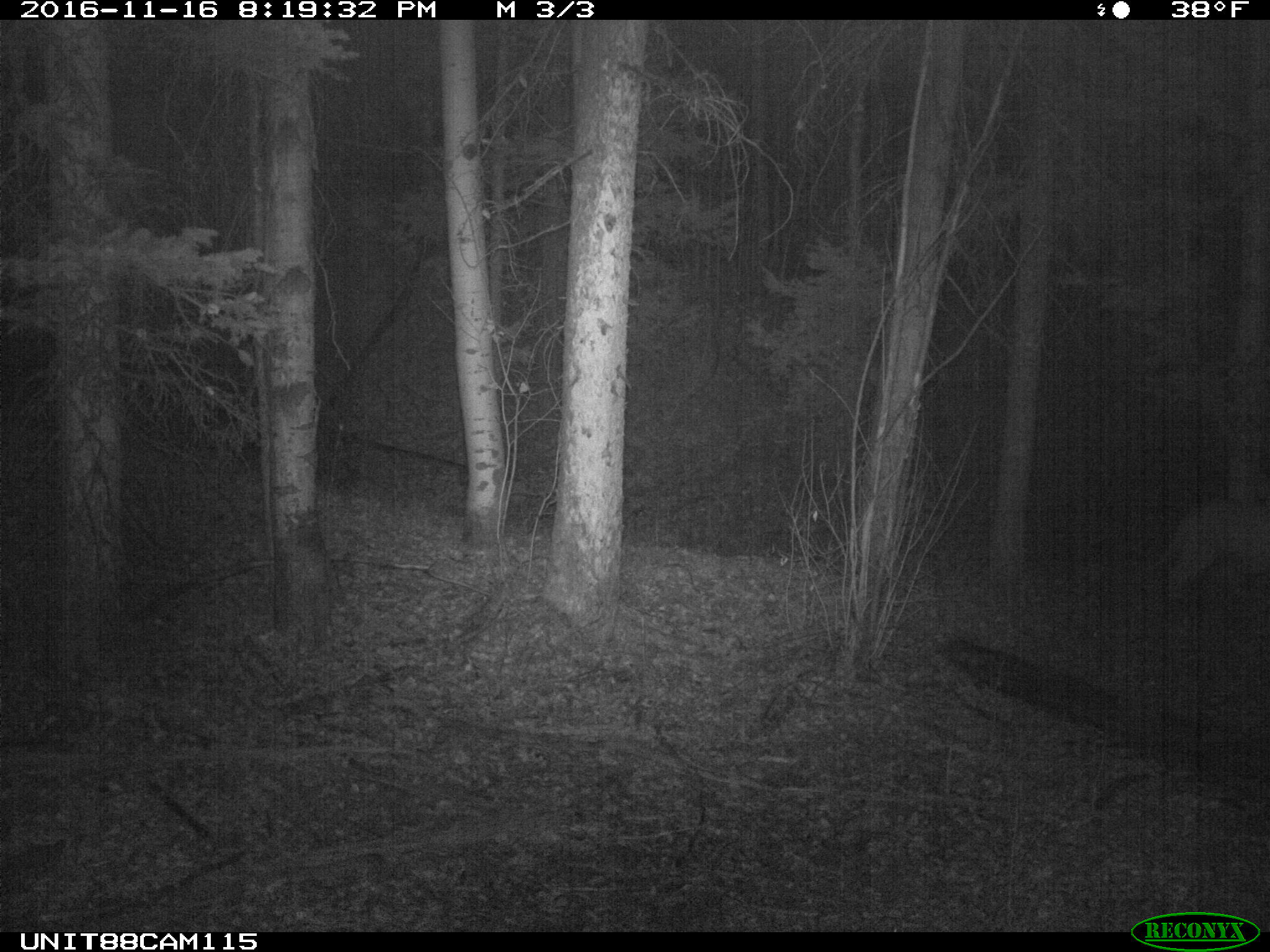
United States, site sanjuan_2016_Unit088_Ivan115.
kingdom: Animalia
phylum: Chordata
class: Mammalia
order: Carnivora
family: Felidae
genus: Puma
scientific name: Puma concolor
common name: mountain lion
Puma concolor (mountain lion).